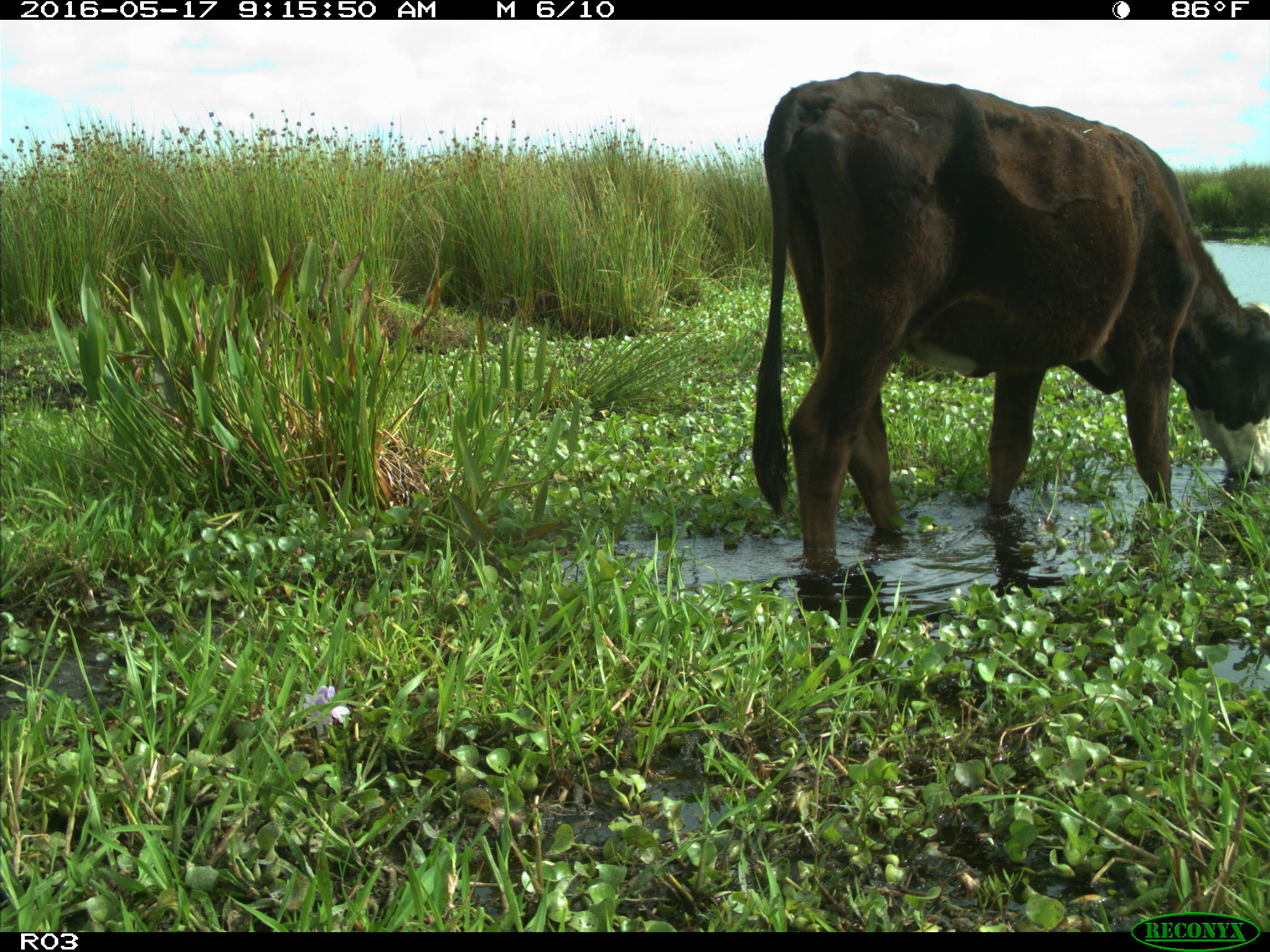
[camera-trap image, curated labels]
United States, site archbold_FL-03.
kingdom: Animalia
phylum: Chordata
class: Mammalia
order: Artiodactyla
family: Bovidae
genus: Bos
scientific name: Bos taurus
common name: domestic cow